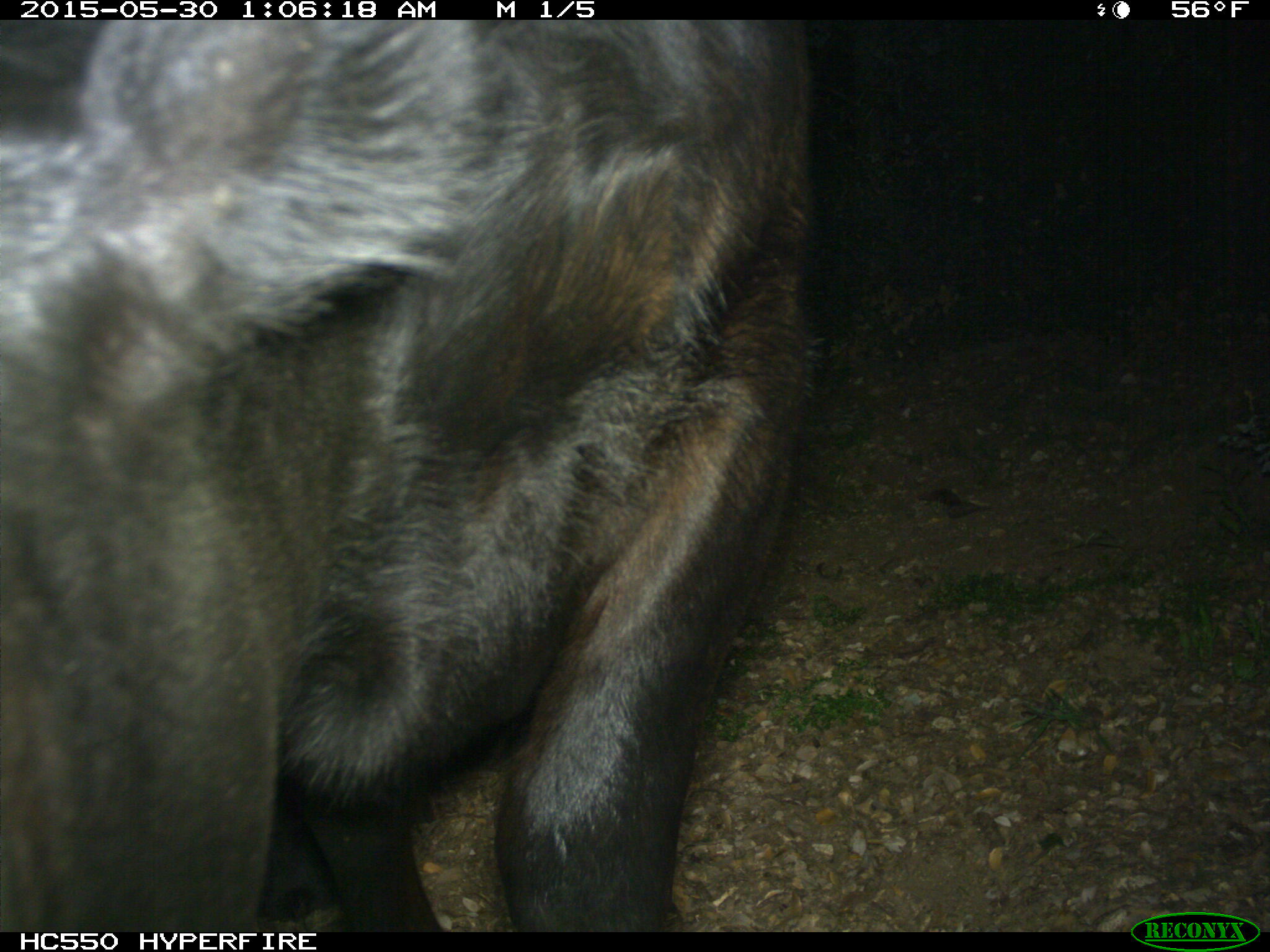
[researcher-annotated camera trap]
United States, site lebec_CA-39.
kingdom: Animalia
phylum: Chordata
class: Mammalia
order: Artiodactyla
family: Bovidae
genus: Bos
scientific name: Bos taurus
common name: domestic cow